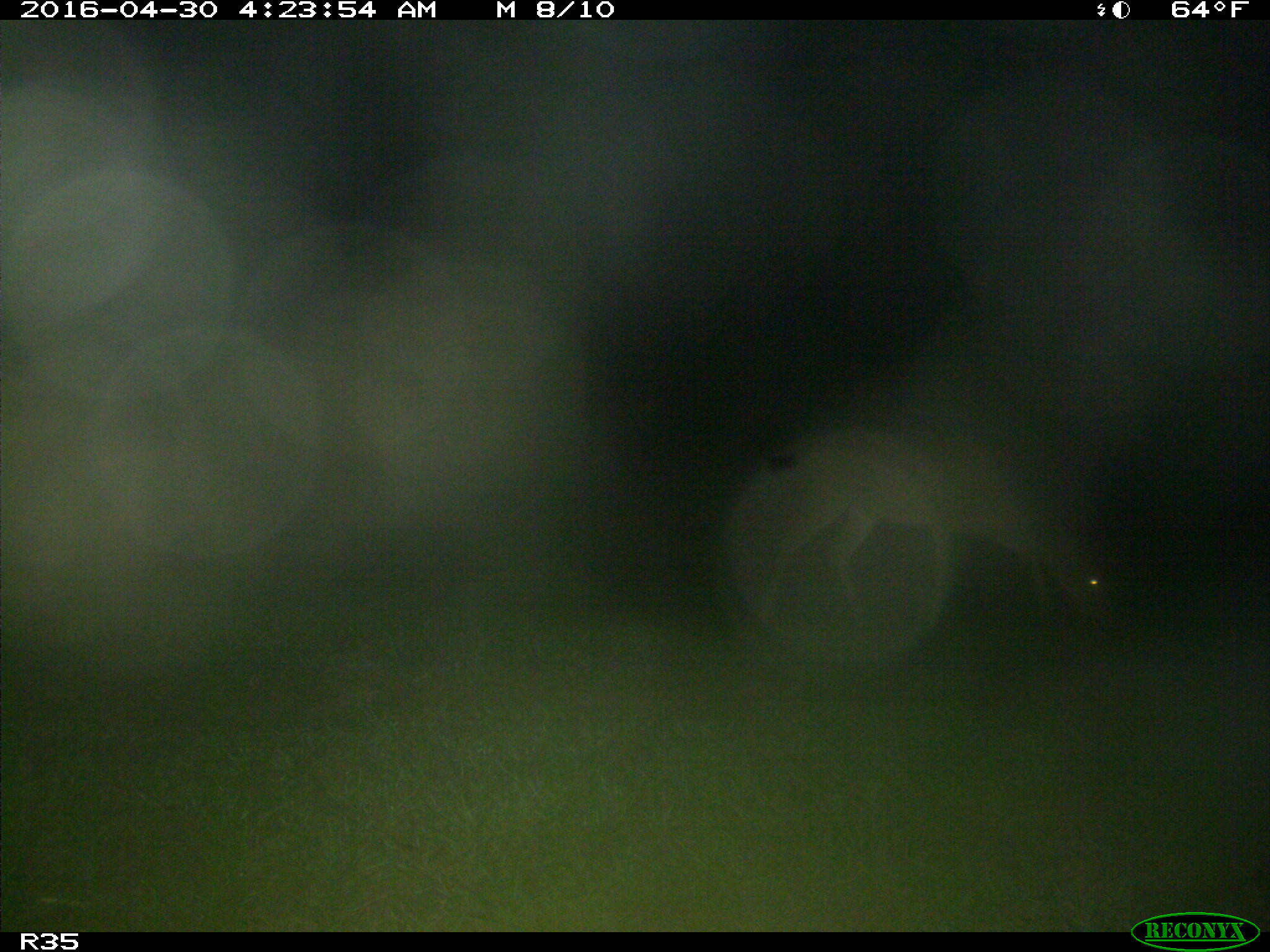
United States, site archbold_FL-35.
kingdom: Animalia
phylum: Chordata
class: Mammalia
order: Artiodactyla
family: Cervidae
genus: Odocoileus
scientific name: Odocoileus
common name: deer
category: unidentified deer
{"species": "unidentified deer (deer) (Odocoileus)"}